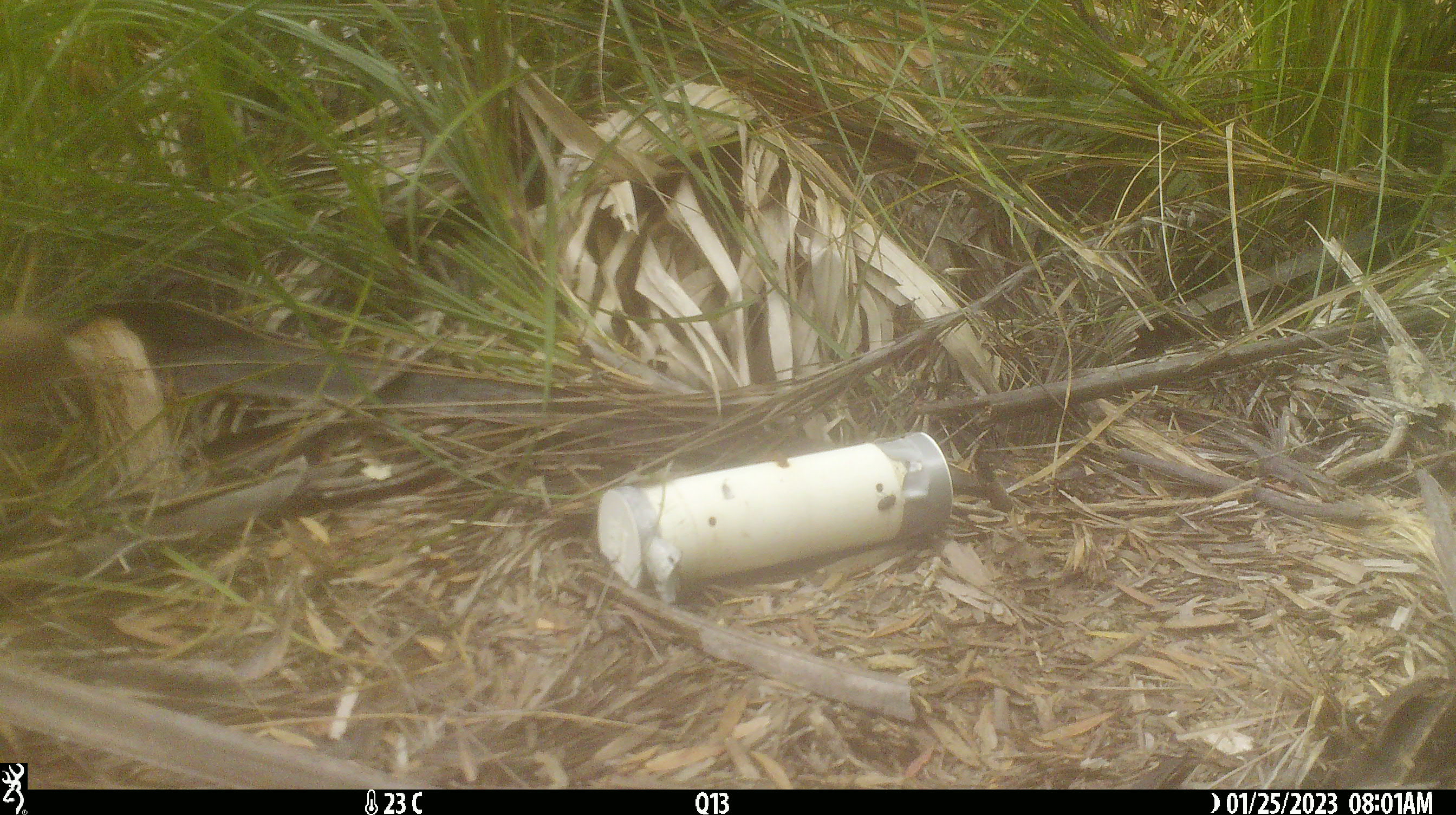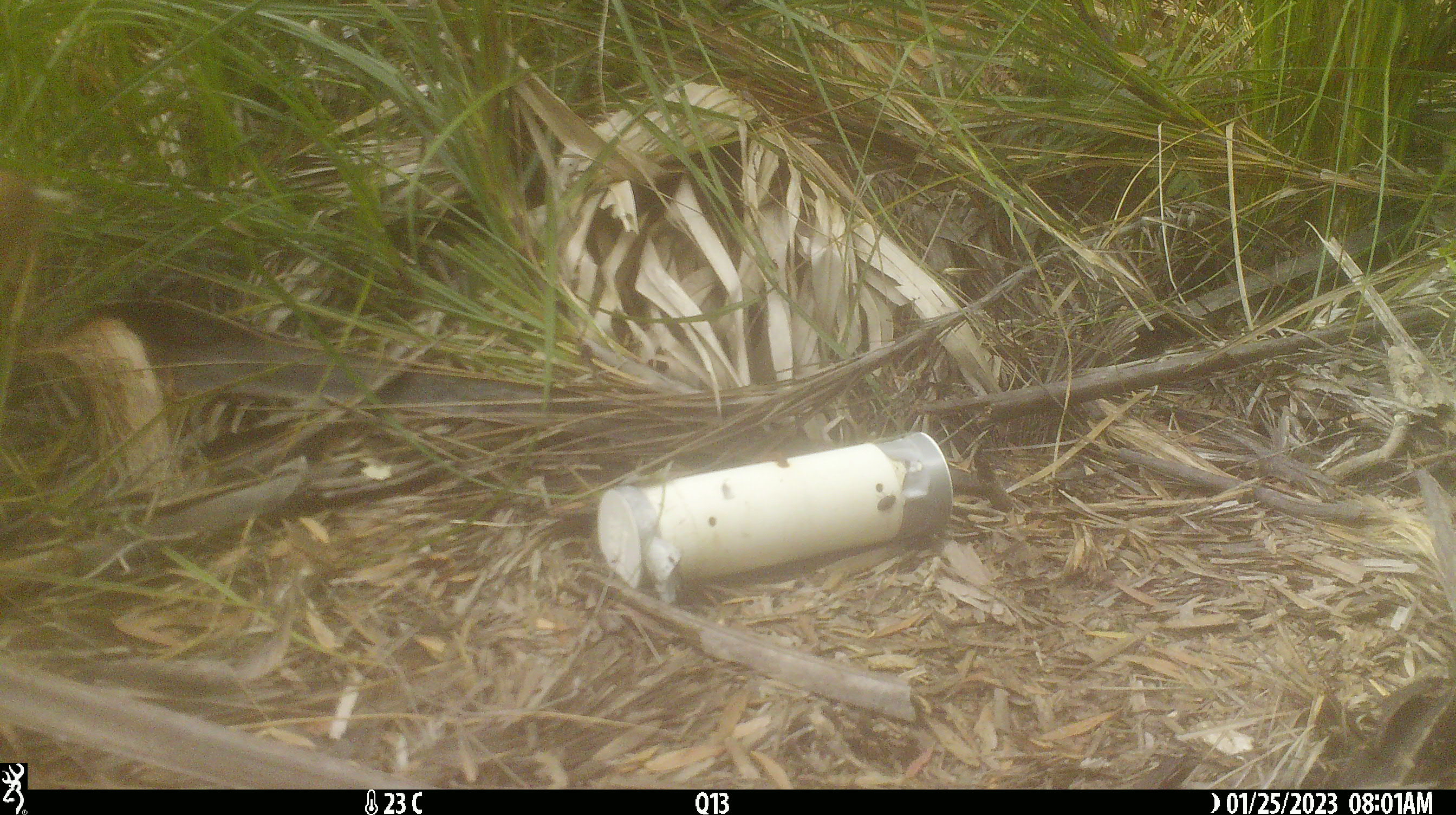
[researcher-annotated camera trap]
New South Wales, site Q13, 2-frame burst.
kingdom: Animalia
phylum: Chordata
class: Mammalia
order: Carnivora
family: Canidae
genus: Canis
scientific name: Canis familiaris dingo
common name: dingo